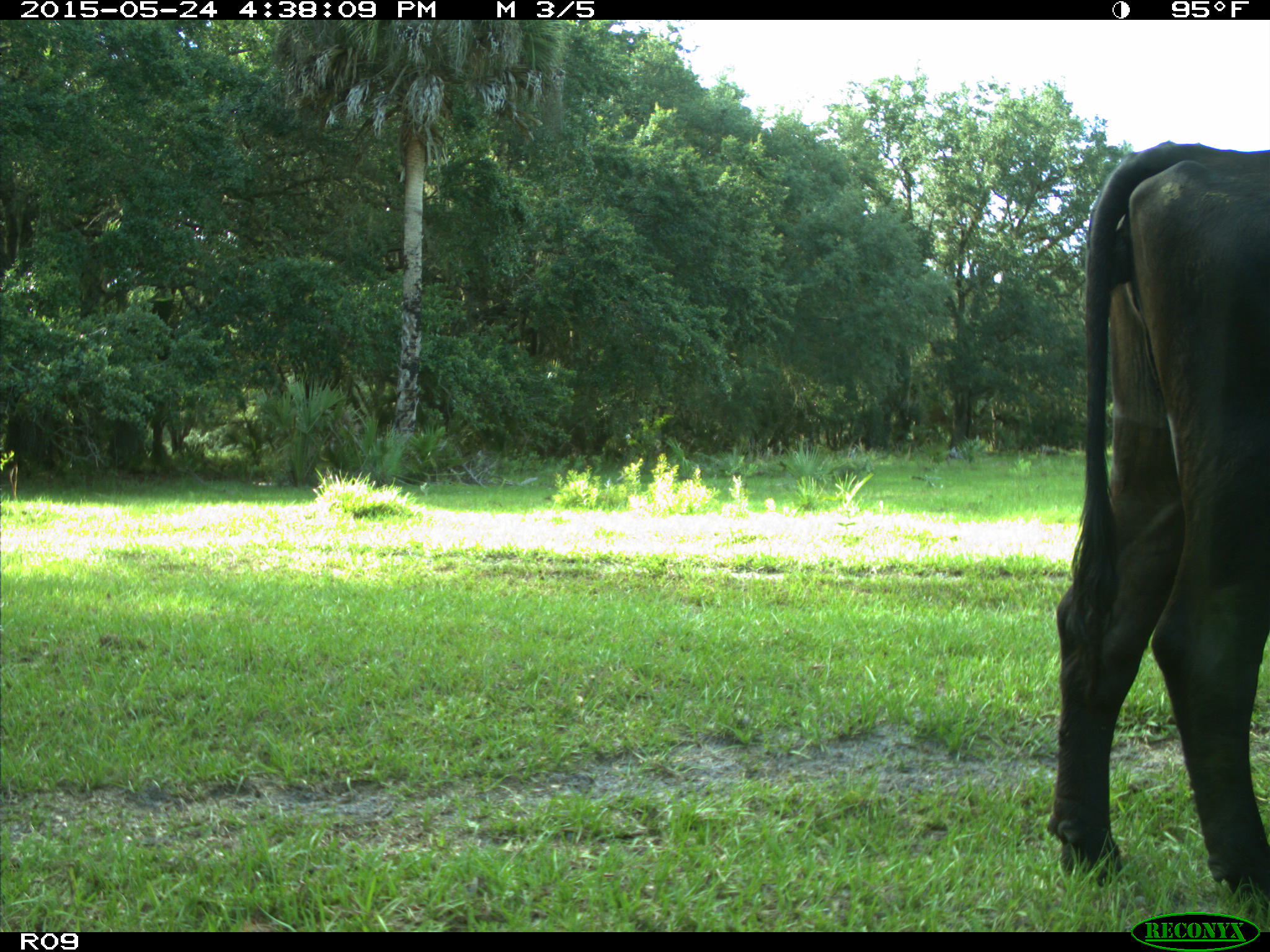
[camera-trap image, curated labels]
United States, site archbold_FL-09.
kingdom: Animalia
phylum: Chordata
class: Mammalia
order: Artiodactyla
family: Bovidae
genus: Bos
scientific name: Bos taurus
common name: domestic cow